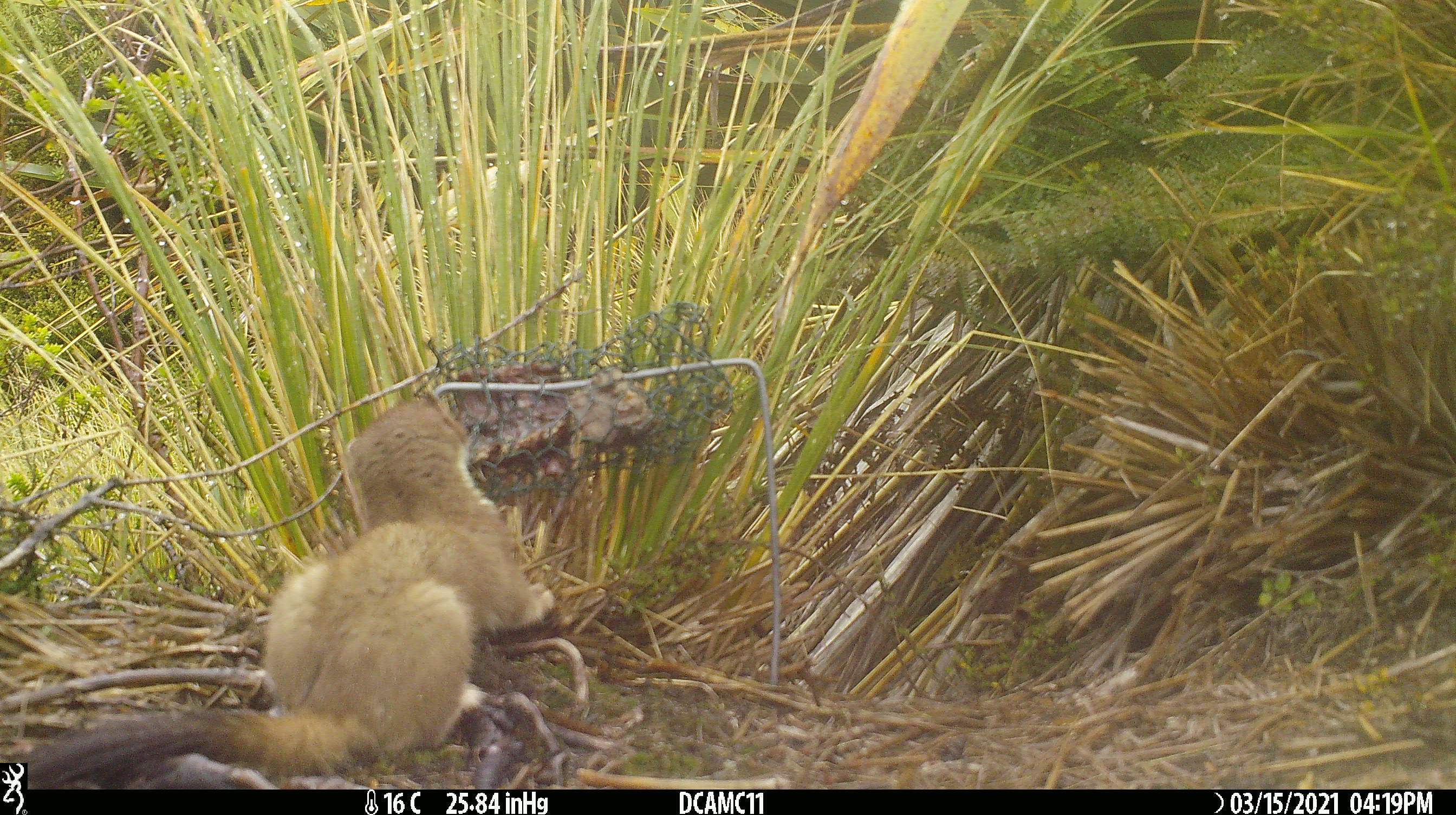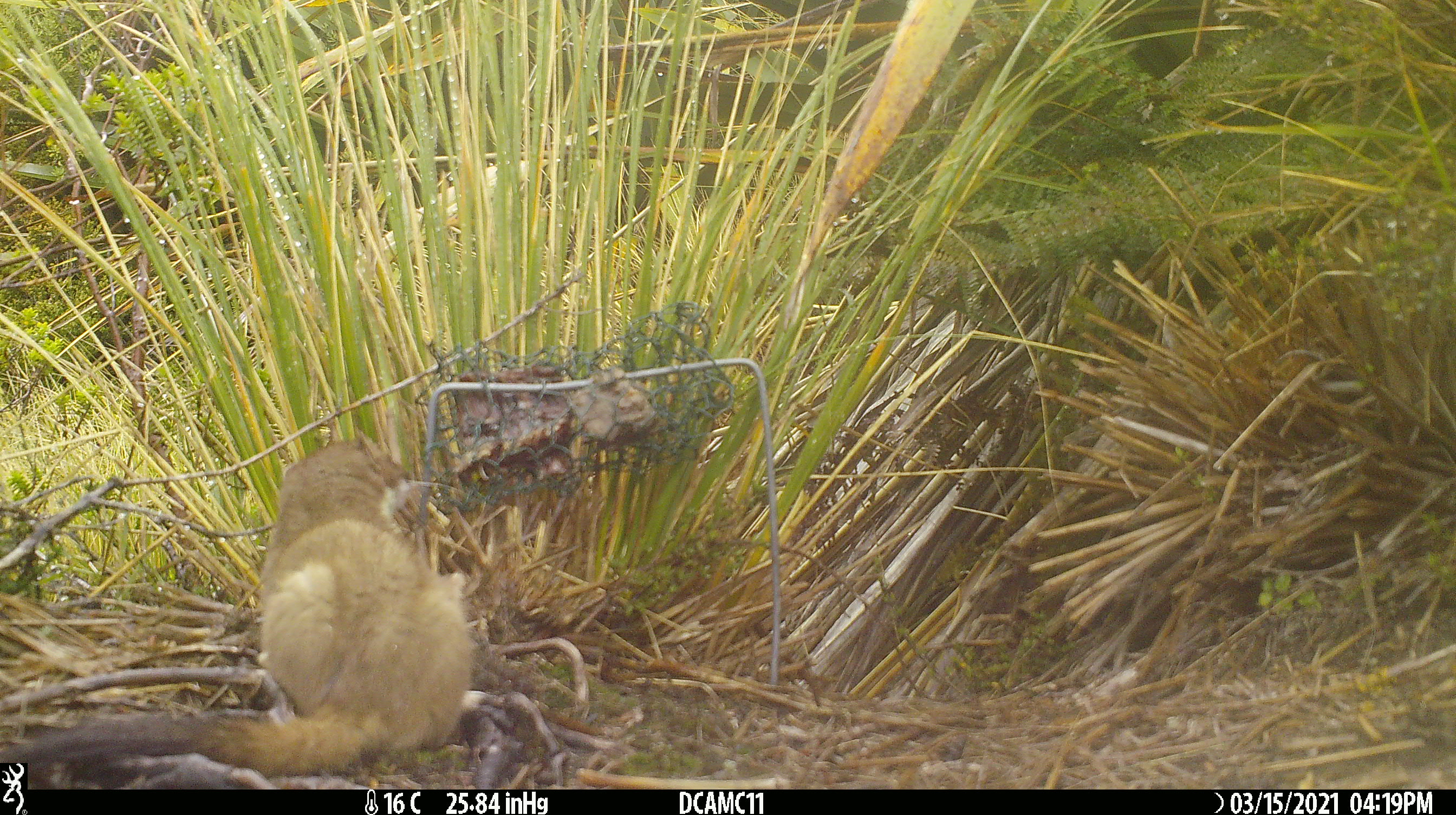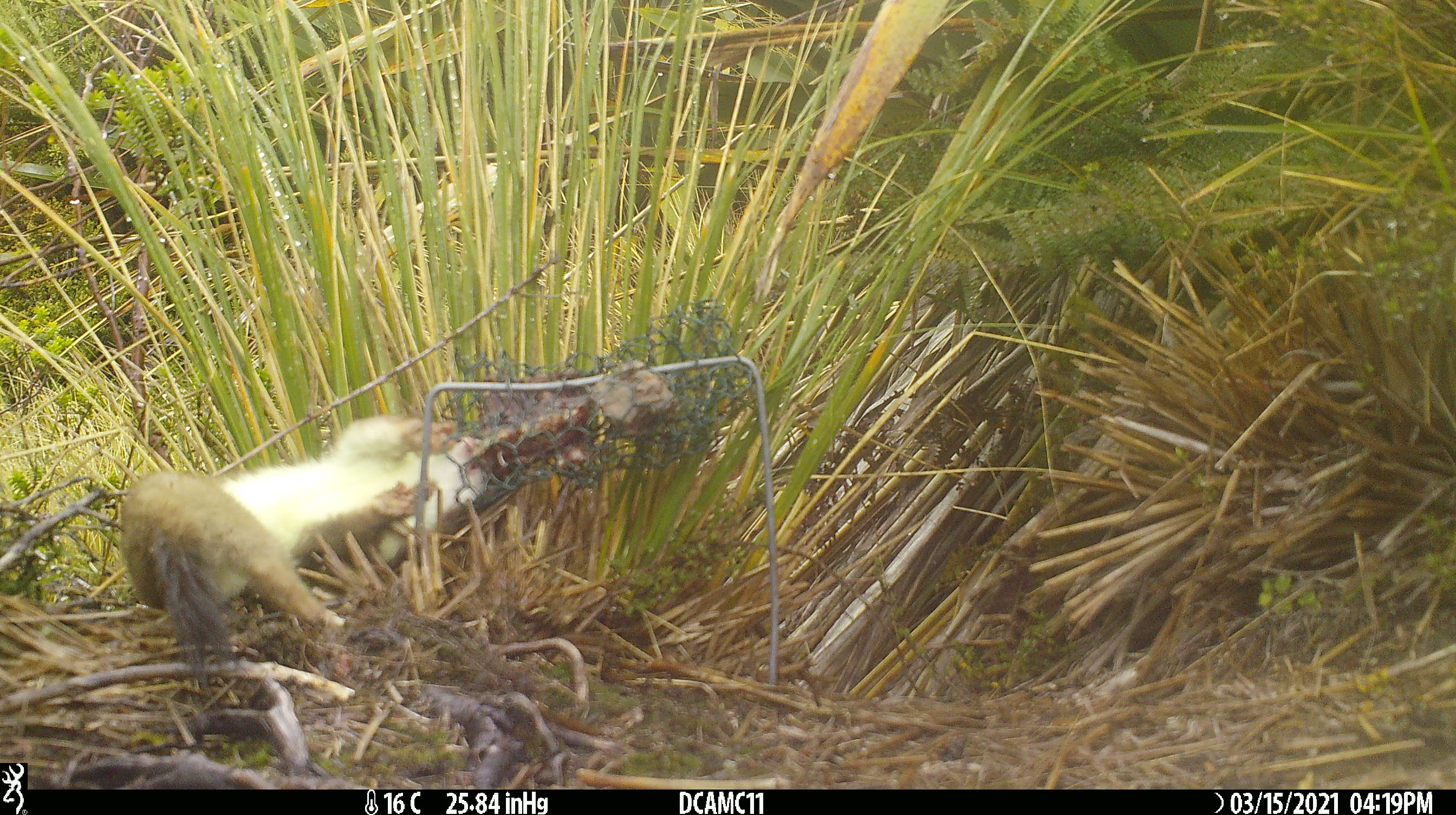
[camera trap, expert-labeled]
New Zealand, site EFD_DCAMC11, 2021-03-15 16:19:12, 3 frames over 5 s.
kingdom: Animalia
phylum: Chordata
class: Mammalia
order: Carnivora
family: Mustelidae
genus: Mustela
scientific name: Mustela erminea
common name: stoat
Stoat (Mustela erminea).